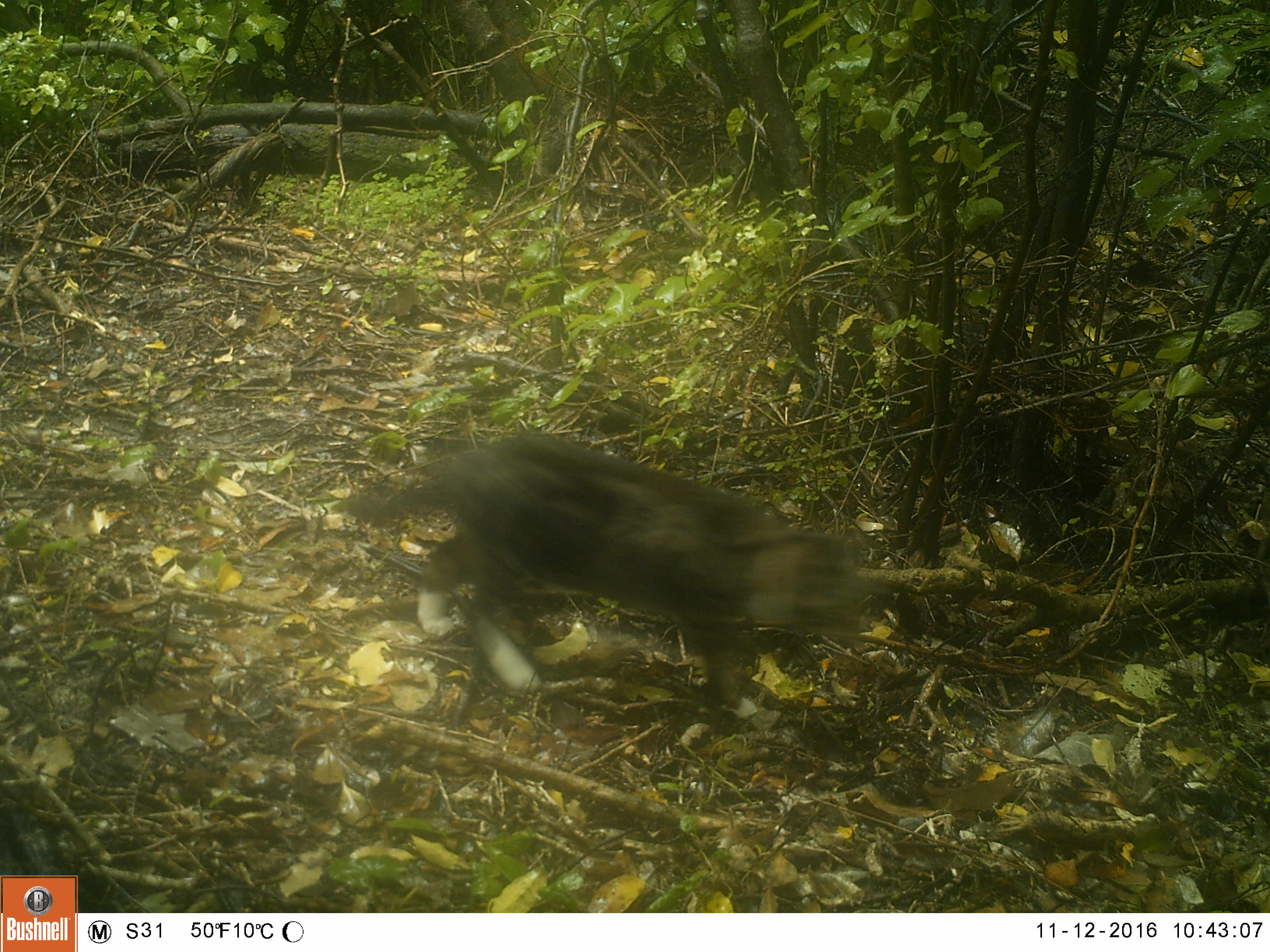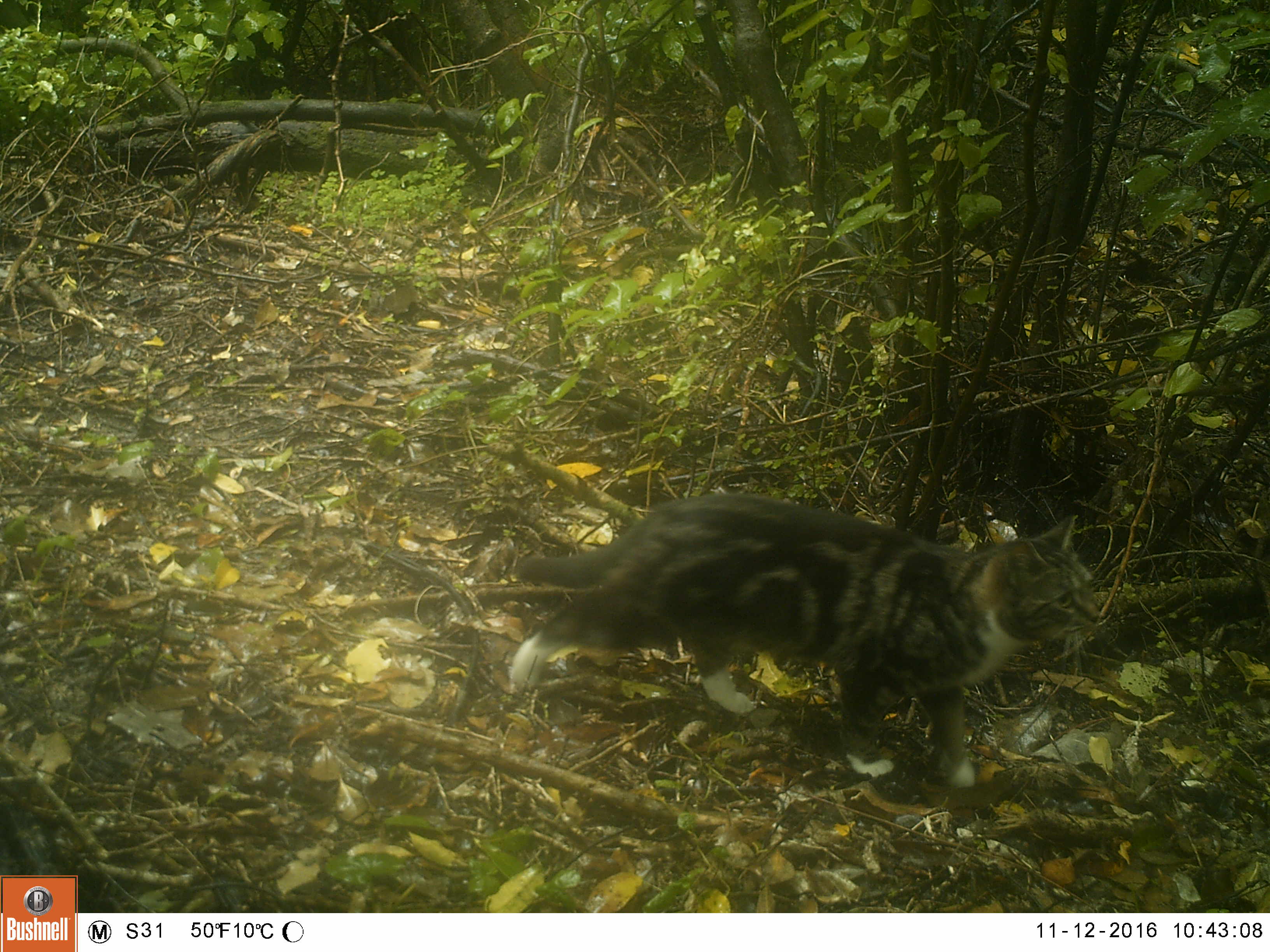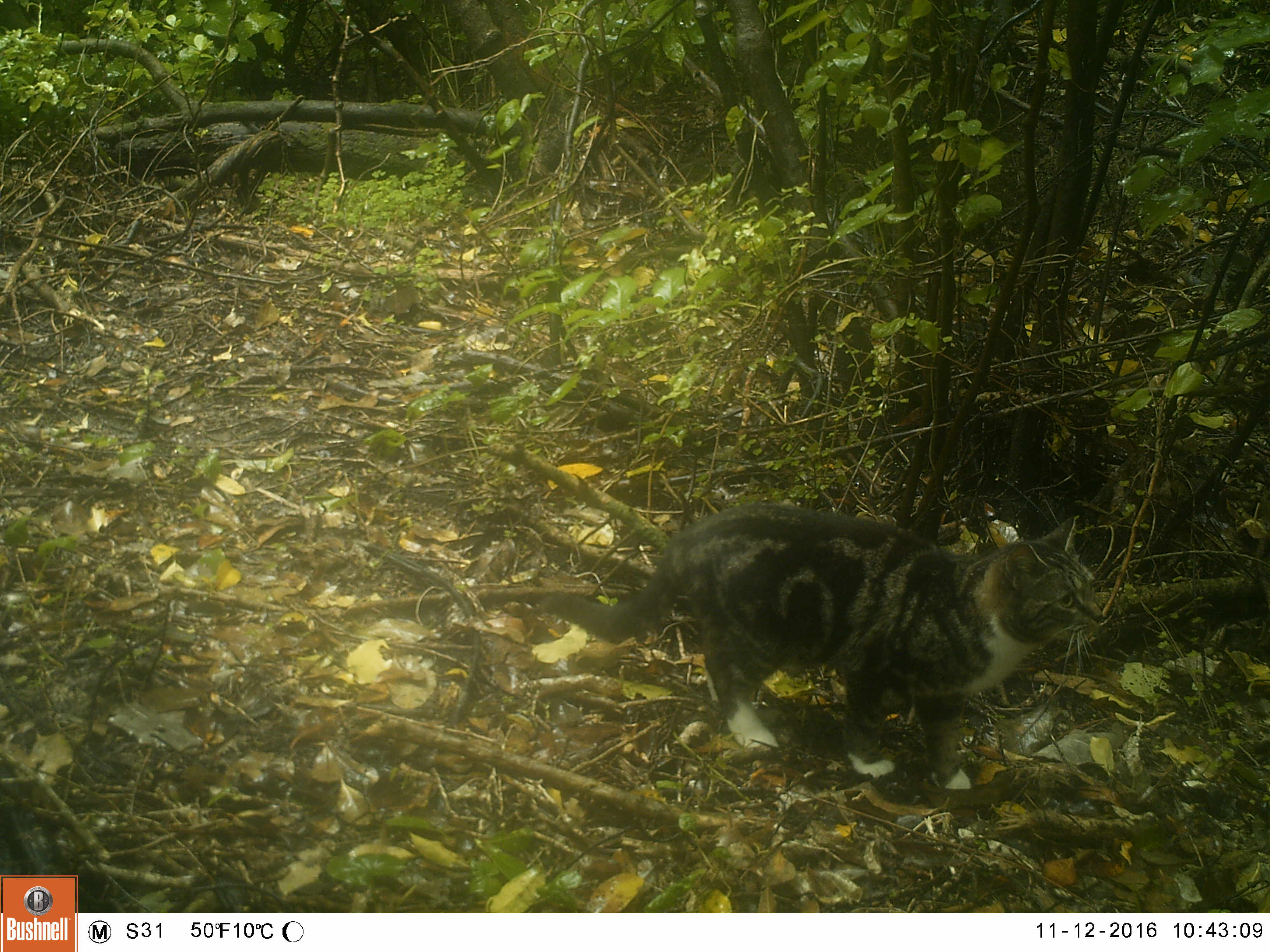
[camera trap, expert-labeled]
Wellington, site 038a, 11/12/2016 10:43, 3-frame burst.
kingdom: Animalia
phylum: Chordata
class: Mammalia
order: Carnivora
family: Felidae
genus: Felis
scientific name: Felis catus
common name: cat